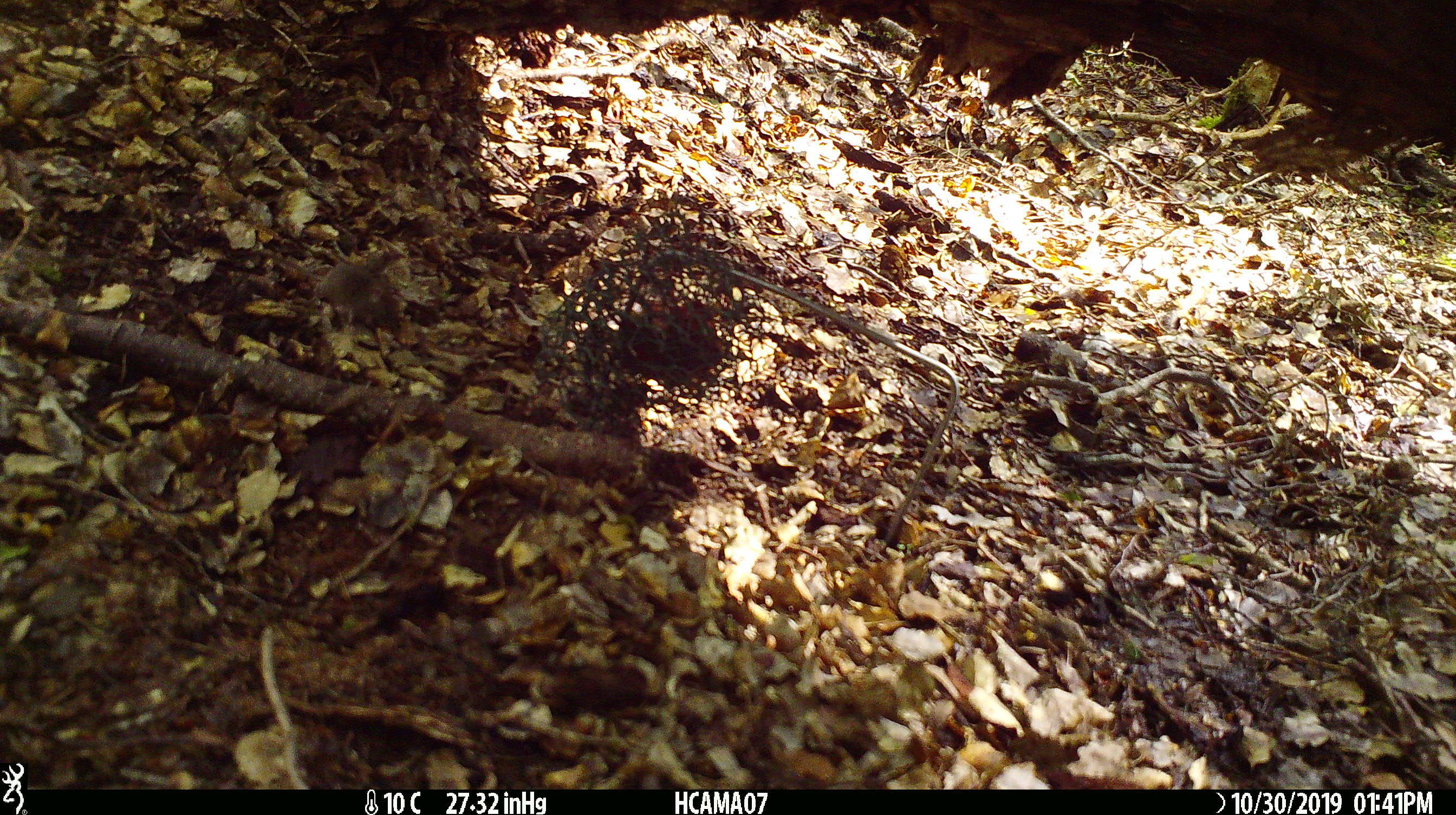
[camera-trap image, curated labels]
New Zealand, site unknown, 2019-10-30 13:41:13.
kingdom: Animalia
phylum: Chordata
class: Mammalia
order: Rodentia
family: Muridae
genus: Mus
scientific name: Mus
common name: mouse